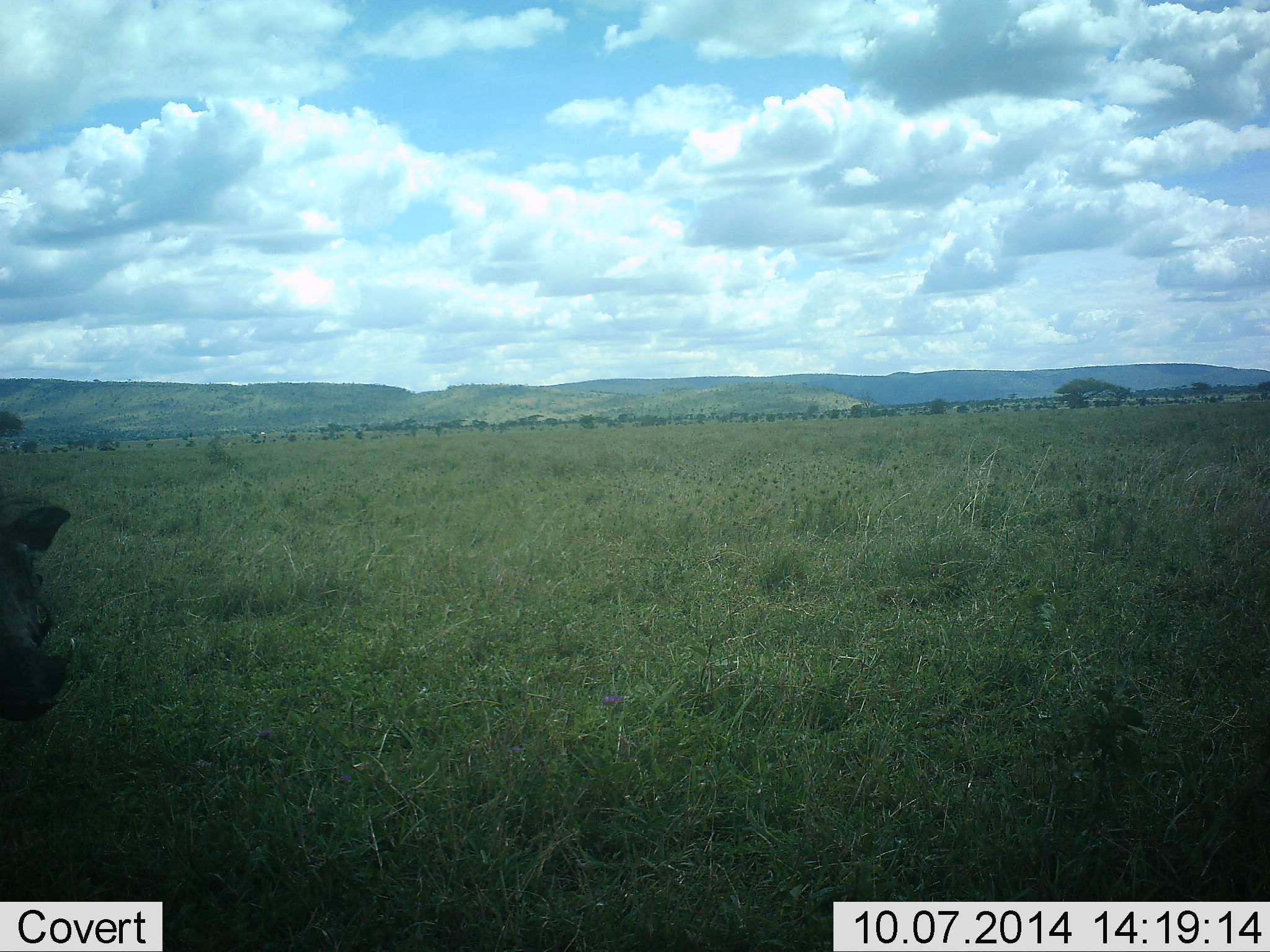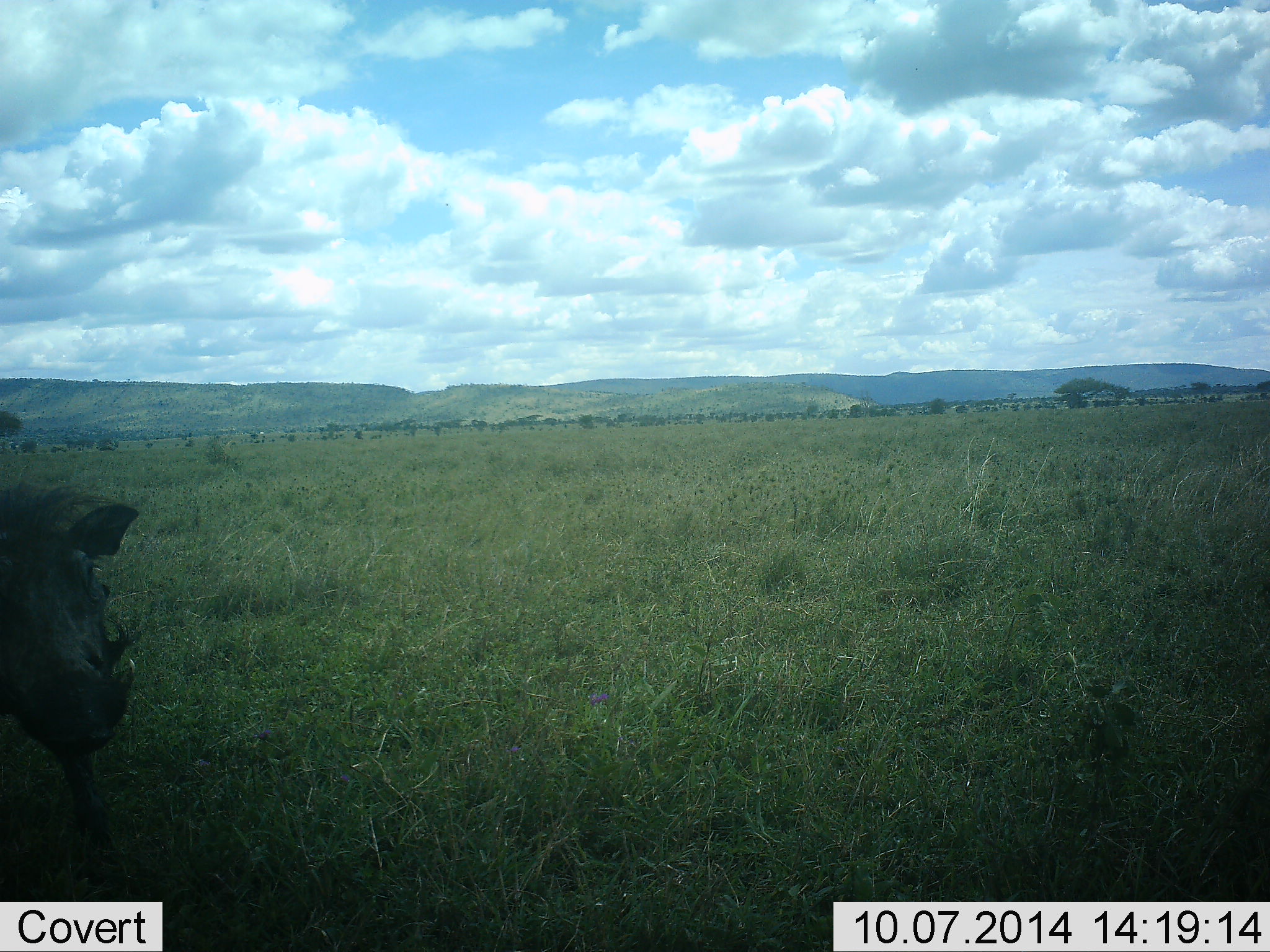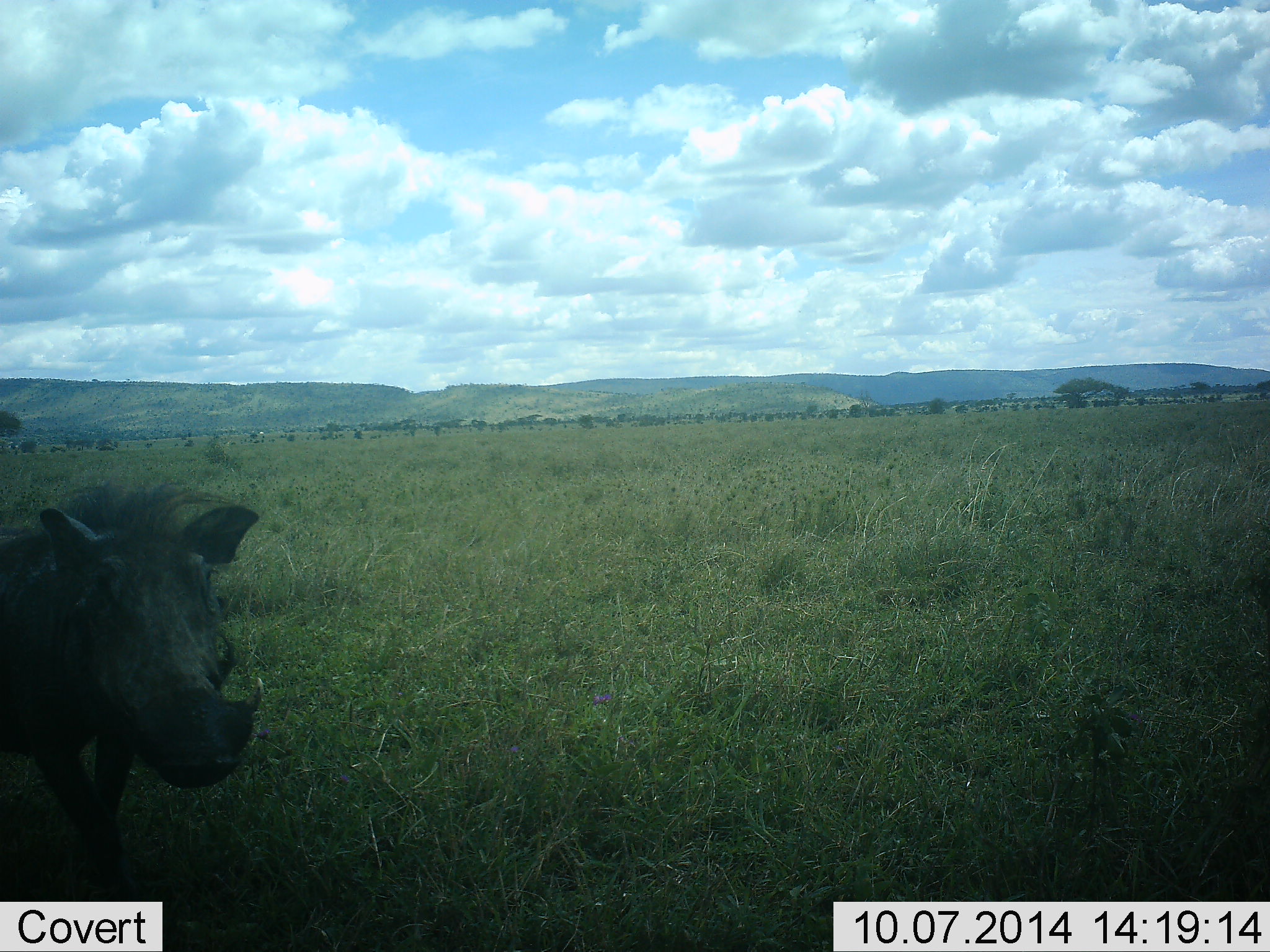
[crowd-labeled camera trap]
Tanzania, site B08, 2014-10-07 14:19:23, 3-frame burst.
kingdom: Animalia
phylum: Chordata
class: Mammalia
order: Artiodactyla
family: Suidae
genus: Phacochoerus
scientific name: Phacochoerus africanus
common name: warthog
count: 1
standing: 10%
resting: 0%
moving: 90%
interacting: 0%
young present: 0%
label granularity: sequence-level